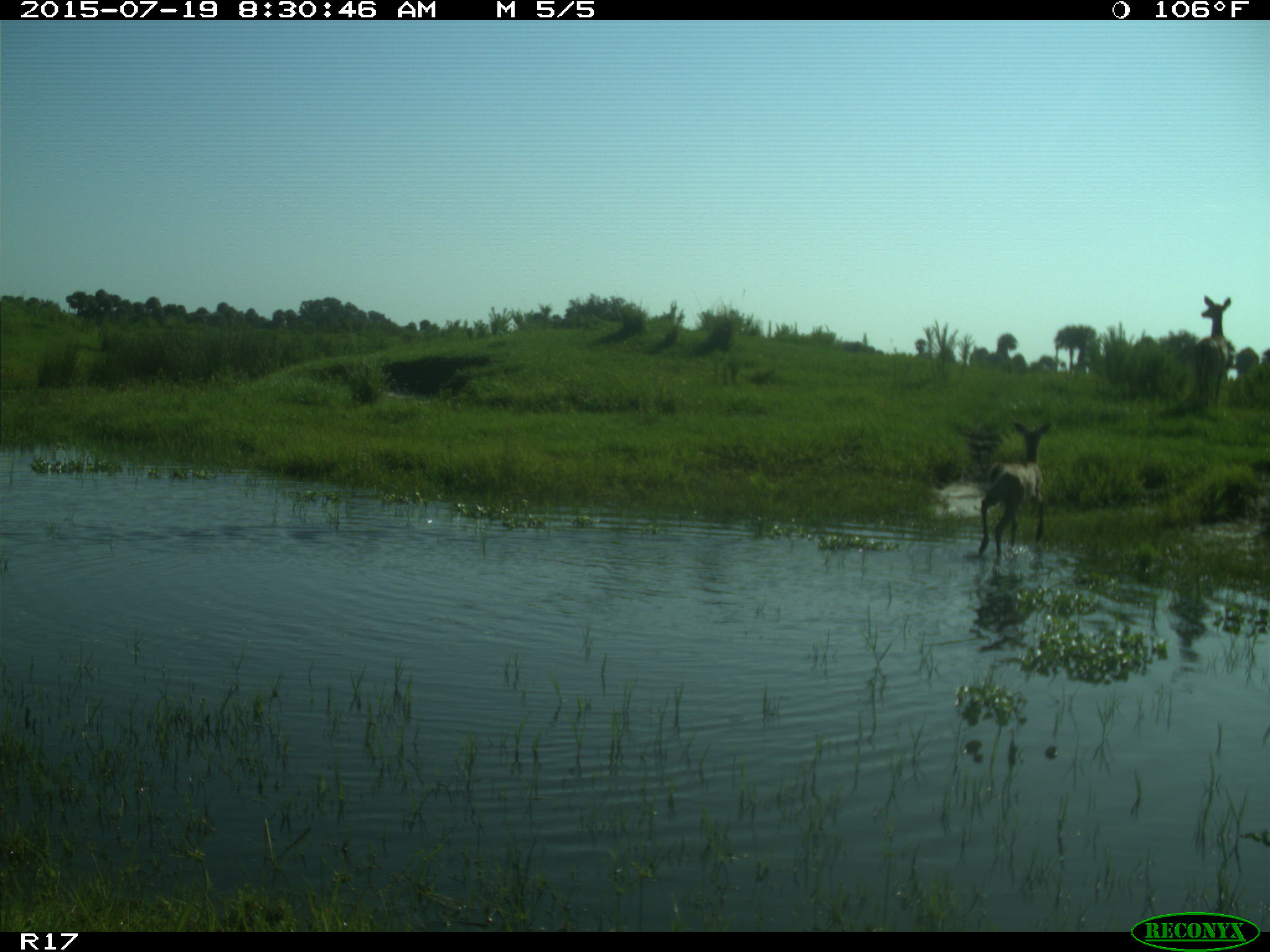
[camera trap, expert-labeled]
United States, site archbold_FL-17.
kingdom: Animalia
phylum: Chordata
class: Mammalia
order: Artiodactyla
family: Cervidae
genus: Odocoileus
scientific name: Odocoileus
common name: deer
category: unidentified deer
Unidentified deer (deer) (Odocoileus).